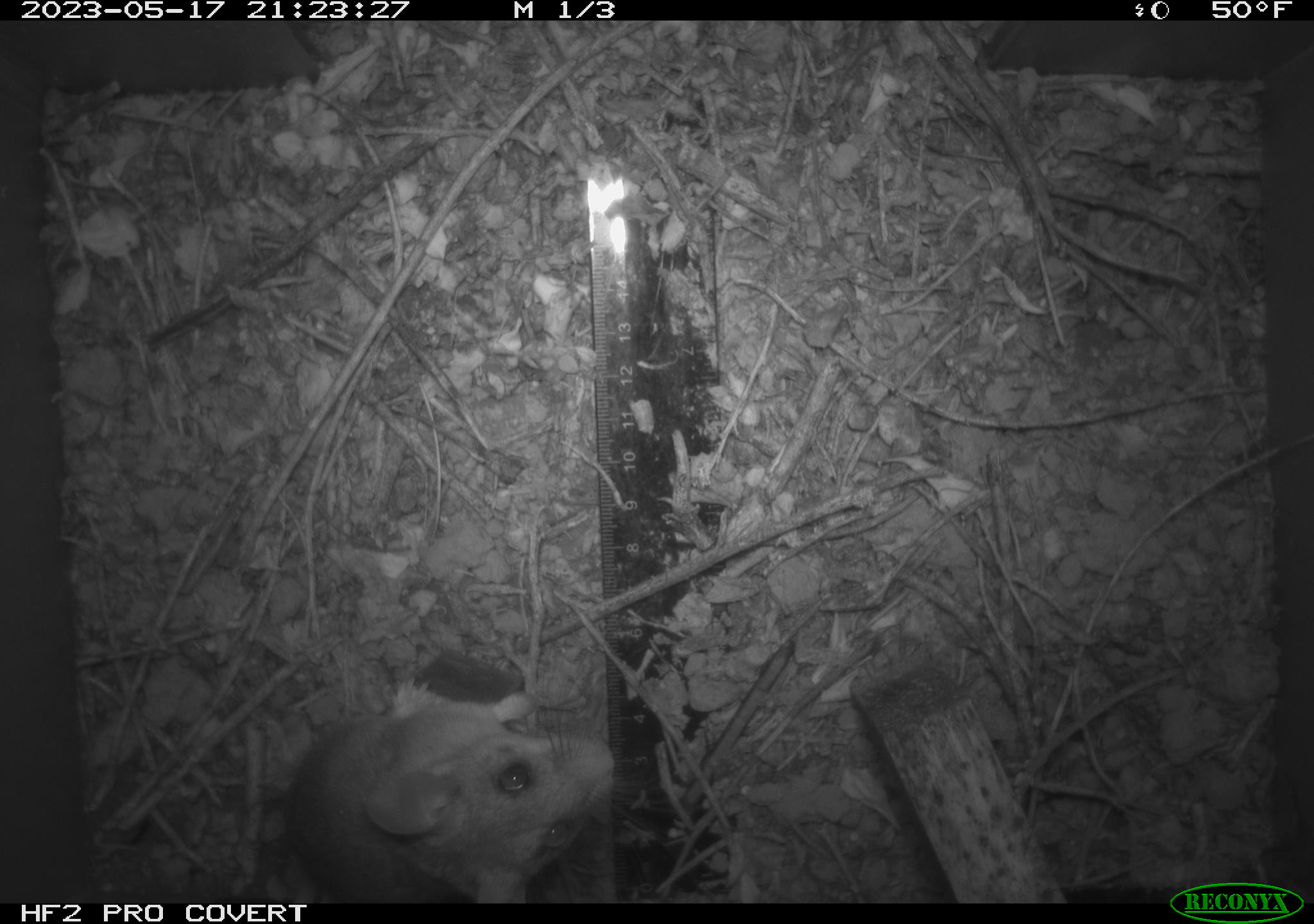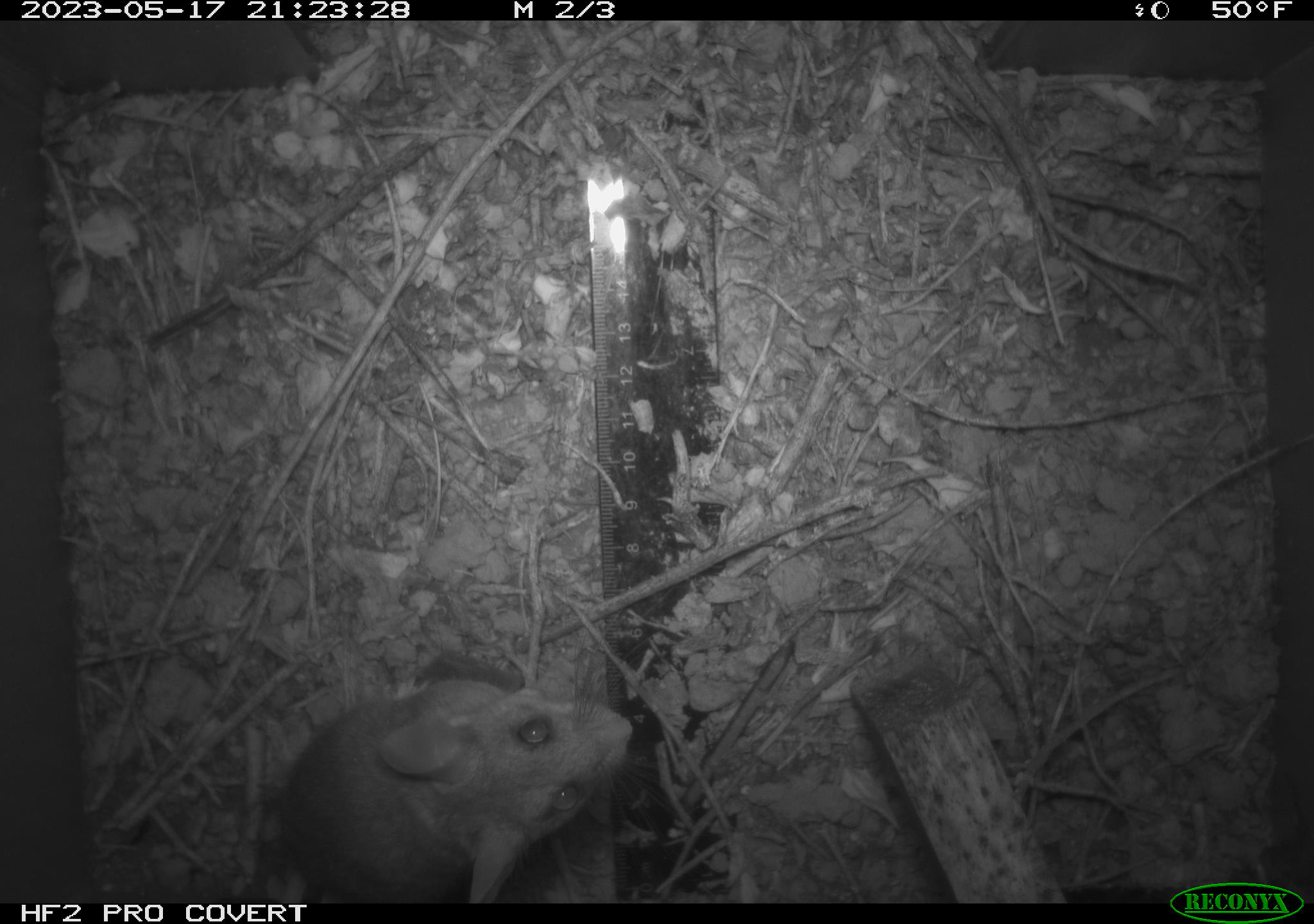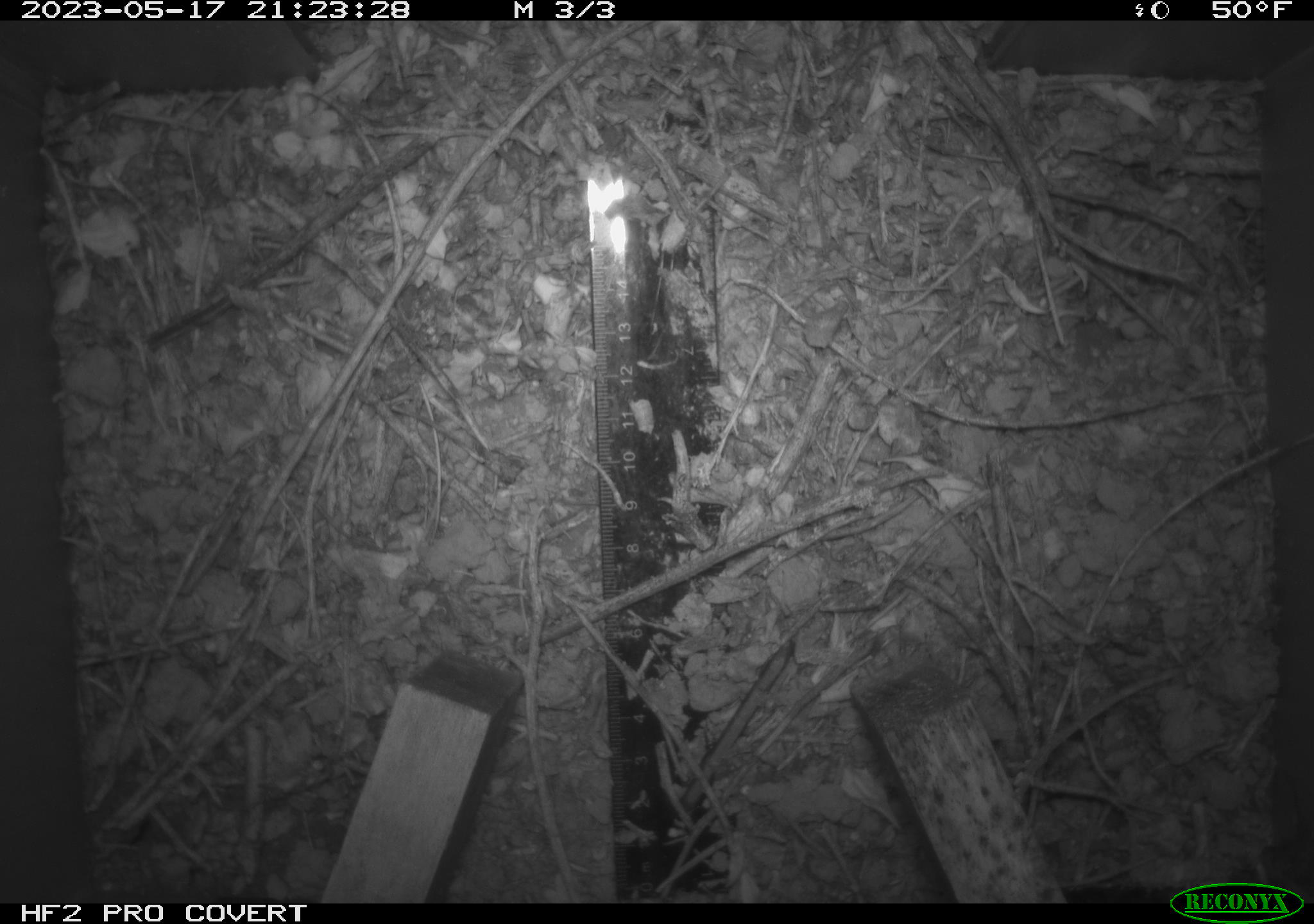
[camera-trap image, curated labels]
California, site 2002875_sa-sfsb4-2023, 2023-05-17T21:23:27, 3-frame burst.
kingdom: Animalia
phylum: Chordata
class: Mammalia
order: Rodentia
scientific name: Rodentia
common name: mouse species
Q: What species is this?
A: Mouse species (Rodentia).